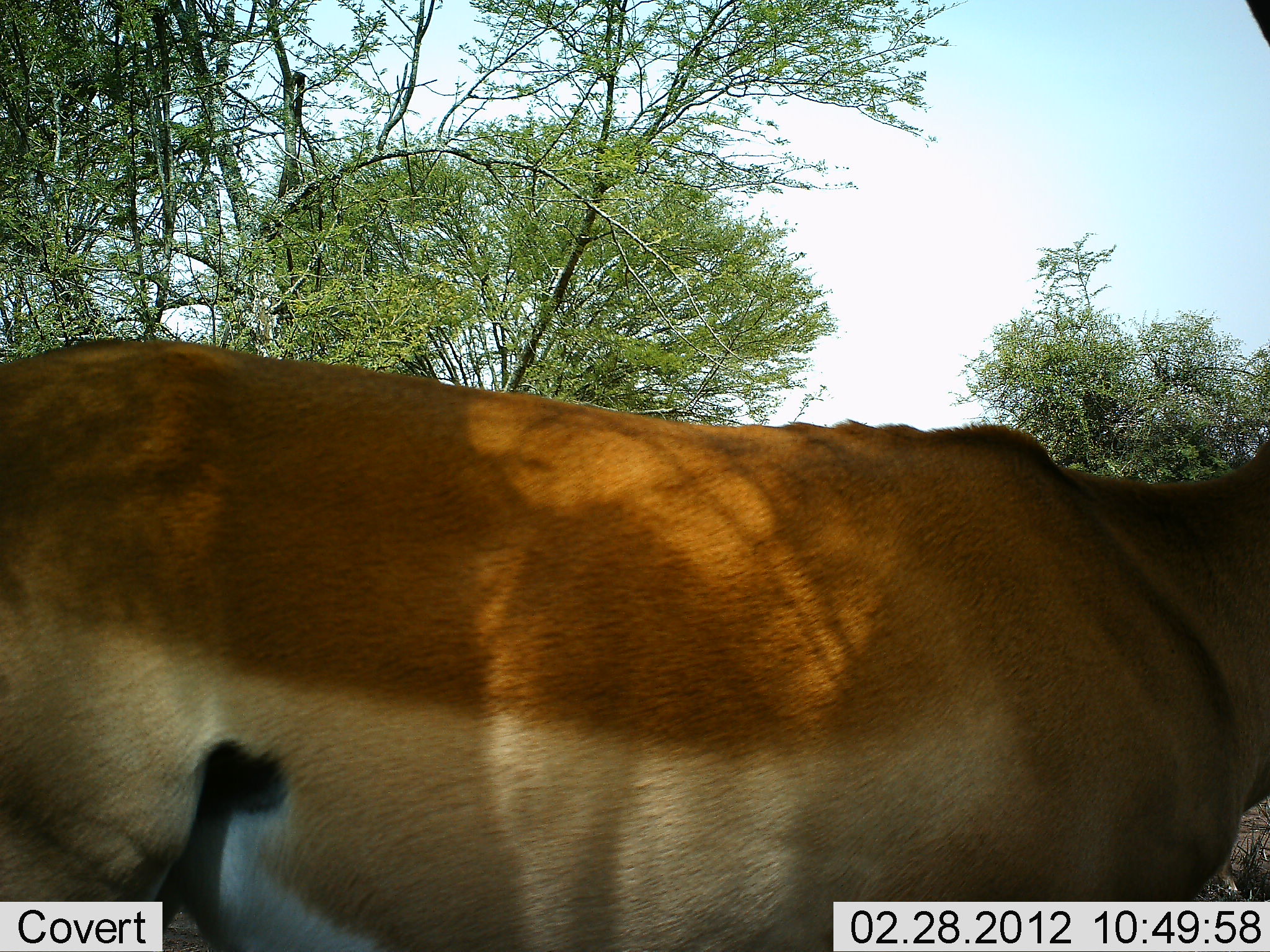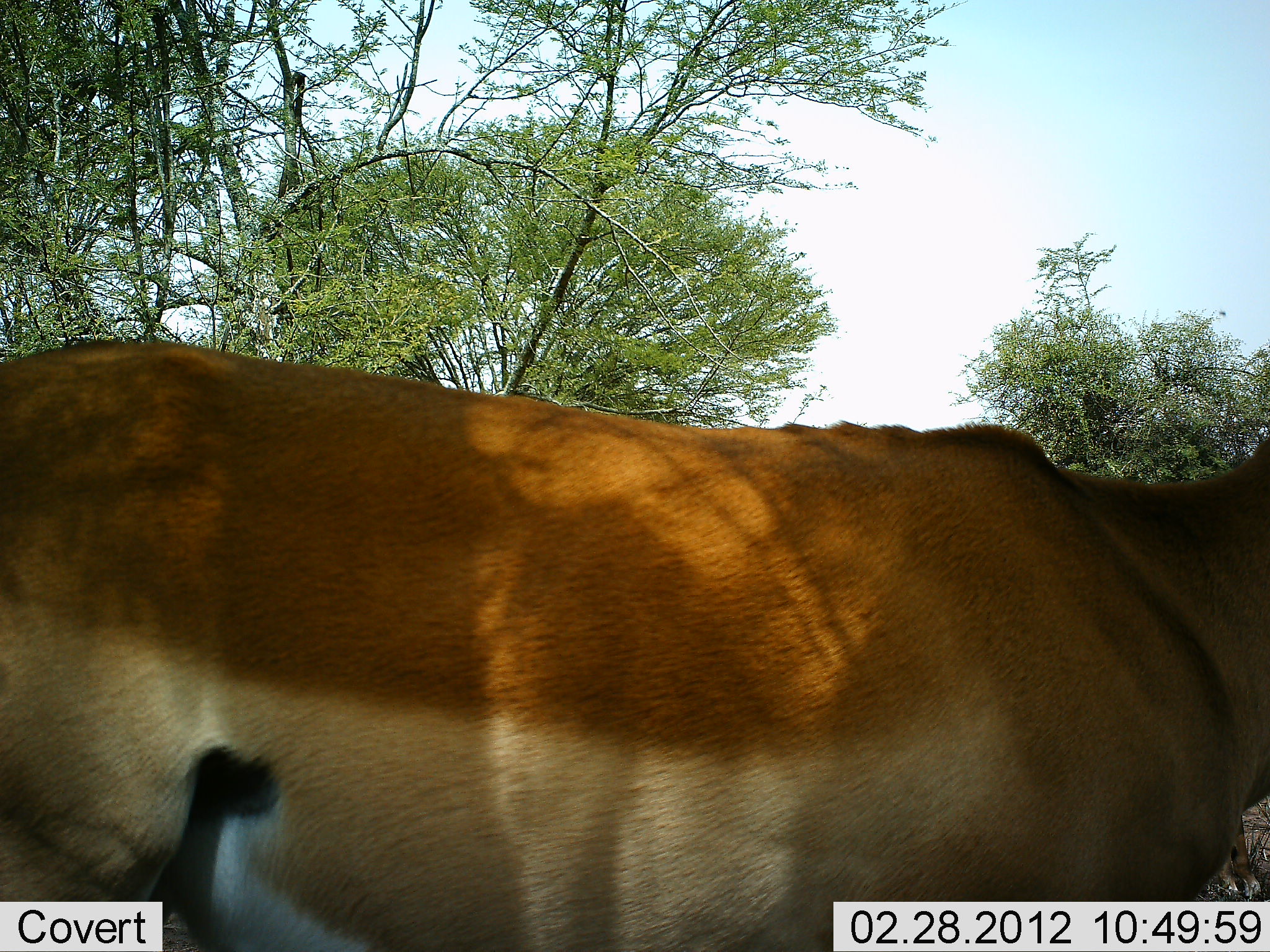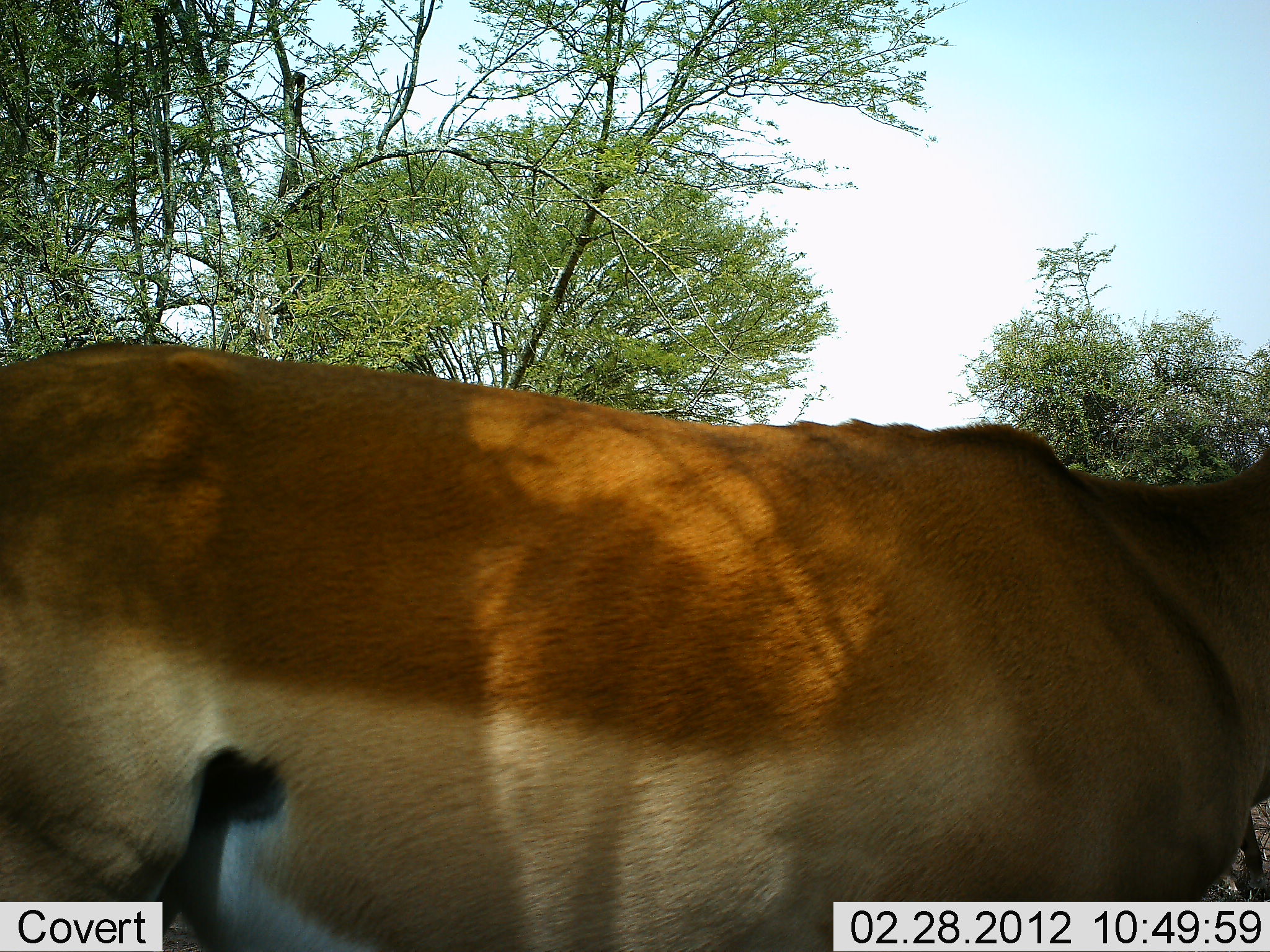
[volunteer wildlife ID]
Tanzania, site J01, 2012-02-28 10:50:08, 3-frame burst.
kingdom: Animalia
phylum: Chordata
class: Mammalia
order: Artiodactyla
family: Bovidae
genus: Nanger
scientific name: Nanger granti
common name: grant's gazelle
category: gazellegrants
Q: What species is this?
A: Gazellegrants (grant's gazelle) (Nanger granti).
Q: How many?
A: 1.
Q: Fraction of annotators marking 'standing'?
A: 93%.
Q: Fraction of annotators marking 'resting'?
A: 0%.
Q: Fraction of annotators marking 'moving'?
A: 7%.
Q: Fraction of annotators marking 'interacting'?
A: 0%.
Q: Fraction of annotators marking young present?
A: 0%.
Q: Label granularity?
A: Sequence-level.